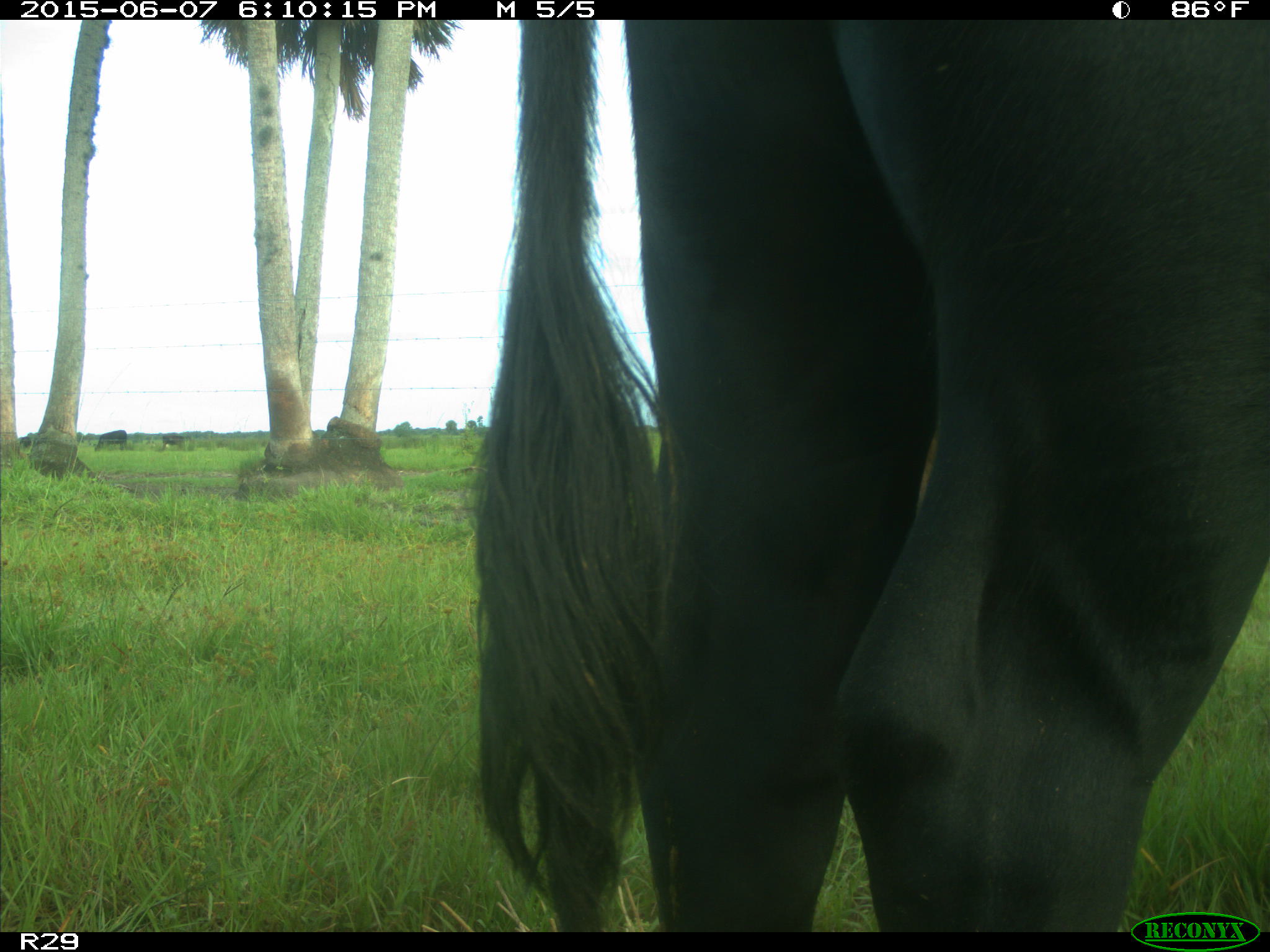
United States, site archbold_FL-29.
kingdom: Animalia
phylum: Chordata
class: Mammalia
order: Artiodactyla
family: Bovidae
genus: Bos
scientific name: Bos taurus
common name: domestic cow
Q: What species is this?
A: Bos taurus (domestic cow).